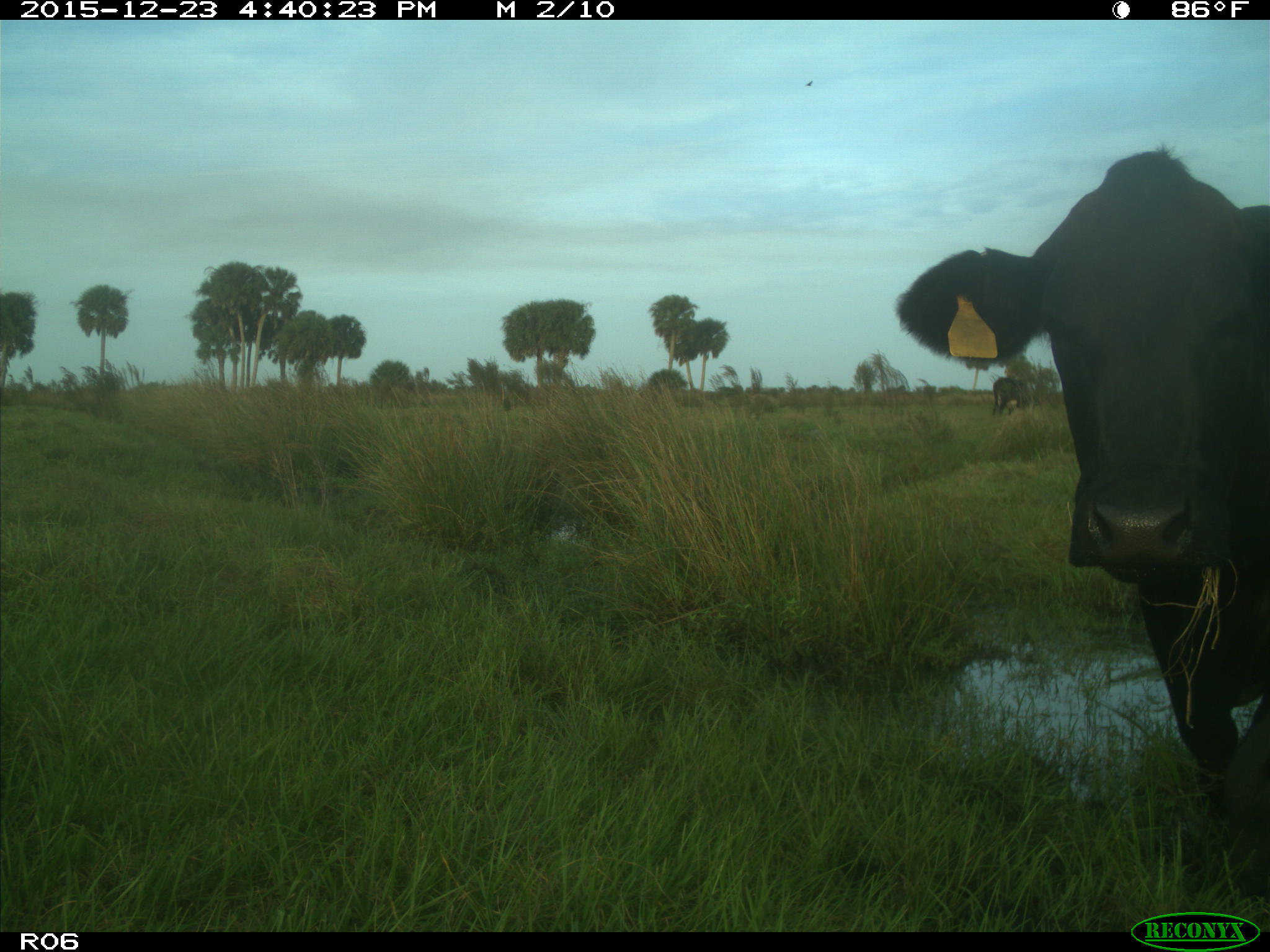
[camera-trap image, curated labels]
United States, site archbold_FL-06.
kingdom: Animalia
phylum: Chordata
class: Mammalia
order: Artiodactyla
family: Bovidae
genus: Bos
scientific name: Bos taurus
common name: domestic cow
Bos taurus (domestic cow).